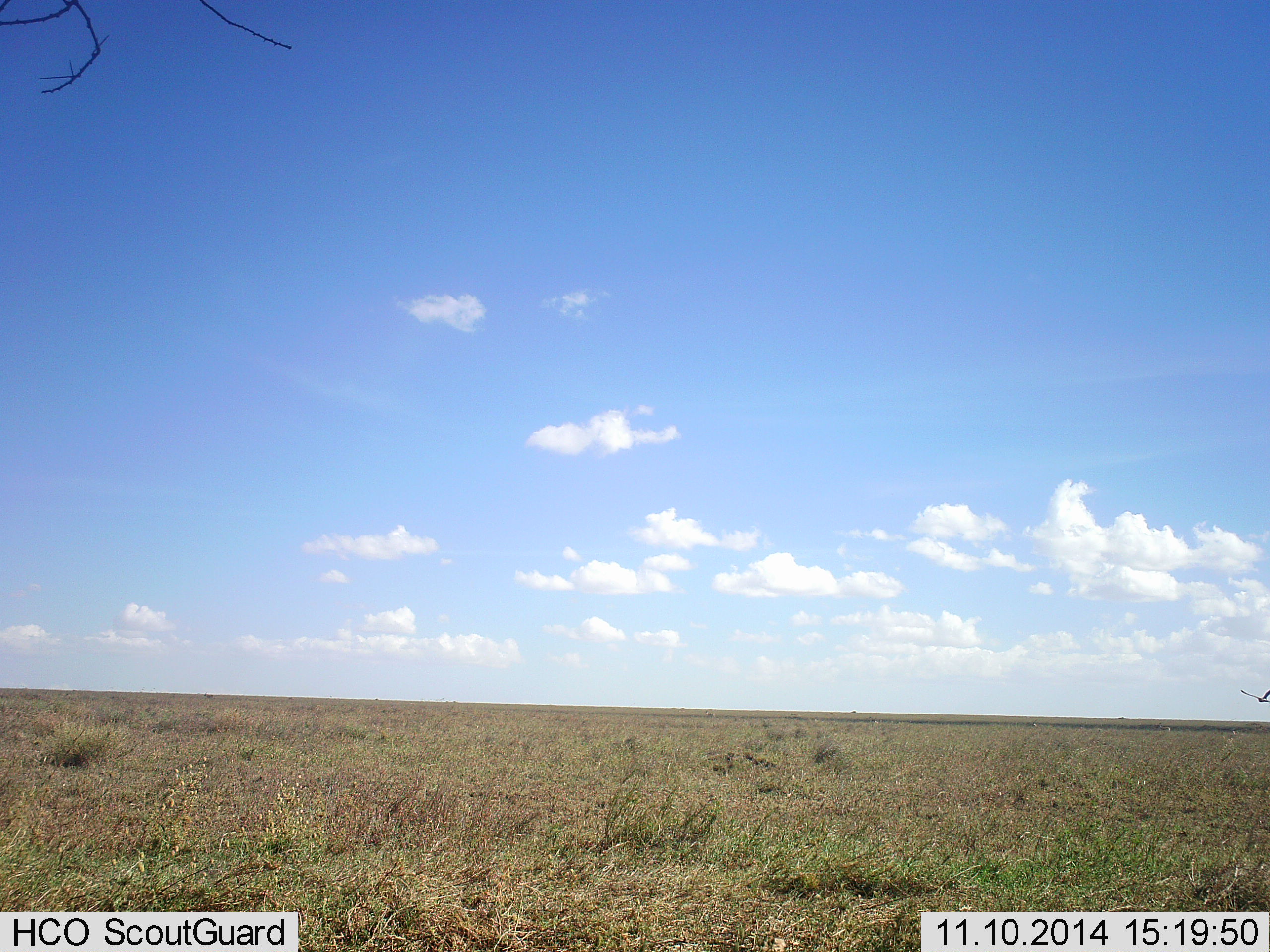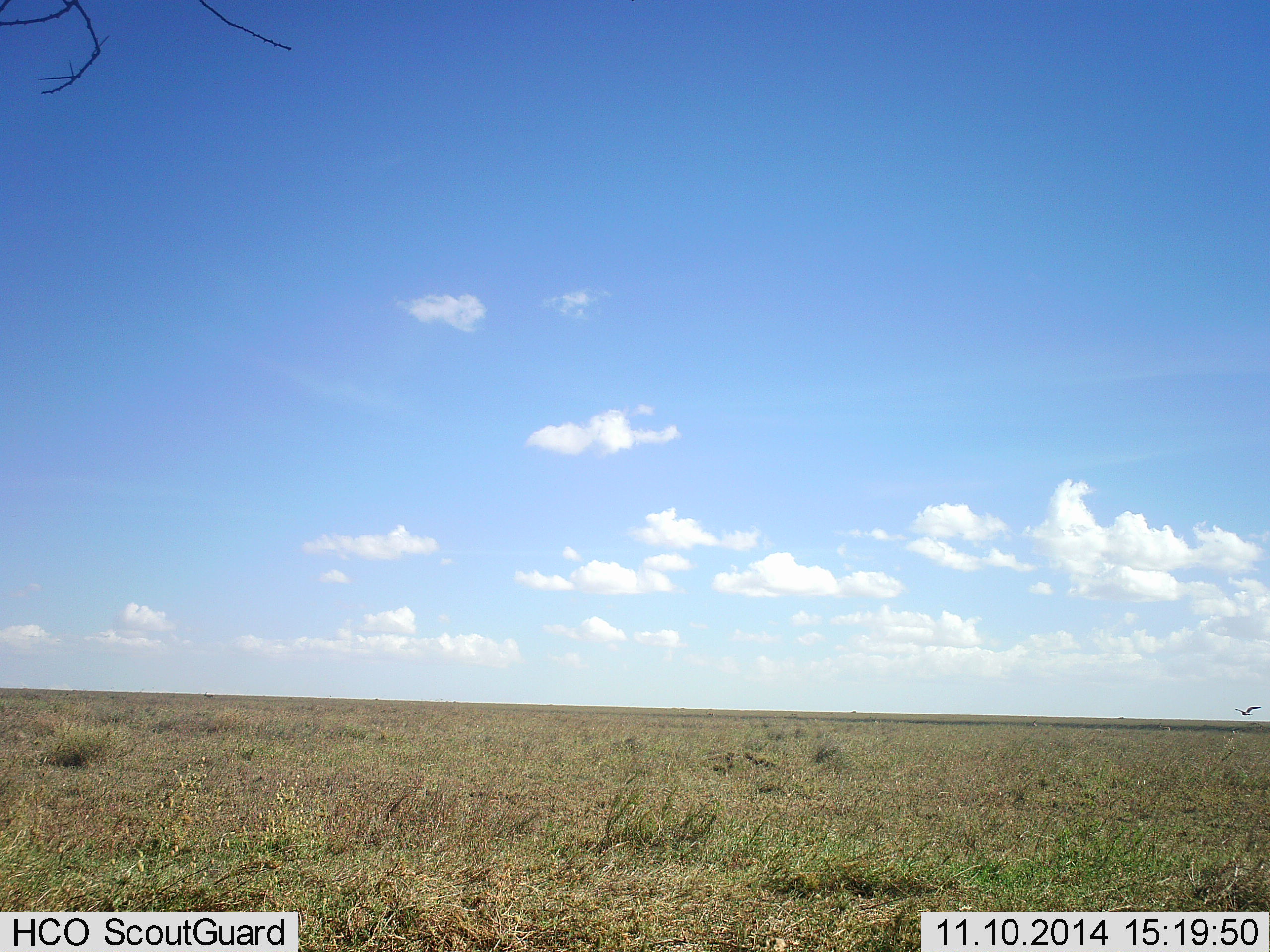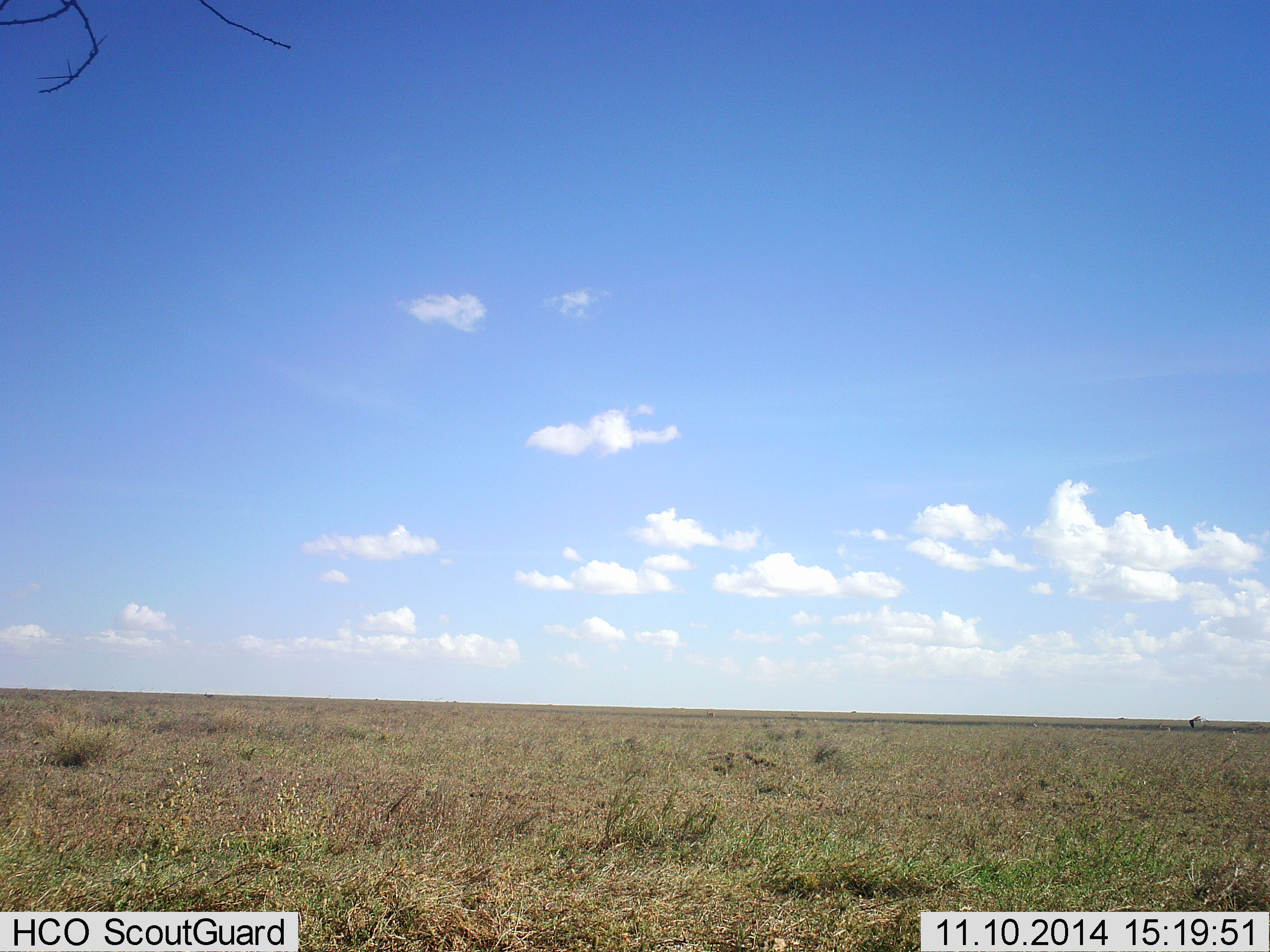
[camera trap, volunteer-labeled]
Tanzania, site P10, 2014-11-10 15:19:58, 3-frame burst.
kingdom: Animalia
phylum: Chordata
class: Aves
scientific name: Aves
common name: bird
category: otherbird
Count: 1.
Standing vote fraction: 0%.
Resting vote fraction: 0%.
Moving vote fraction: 100%.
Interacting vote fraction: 0%.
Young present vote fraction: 0%.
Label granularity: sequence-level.